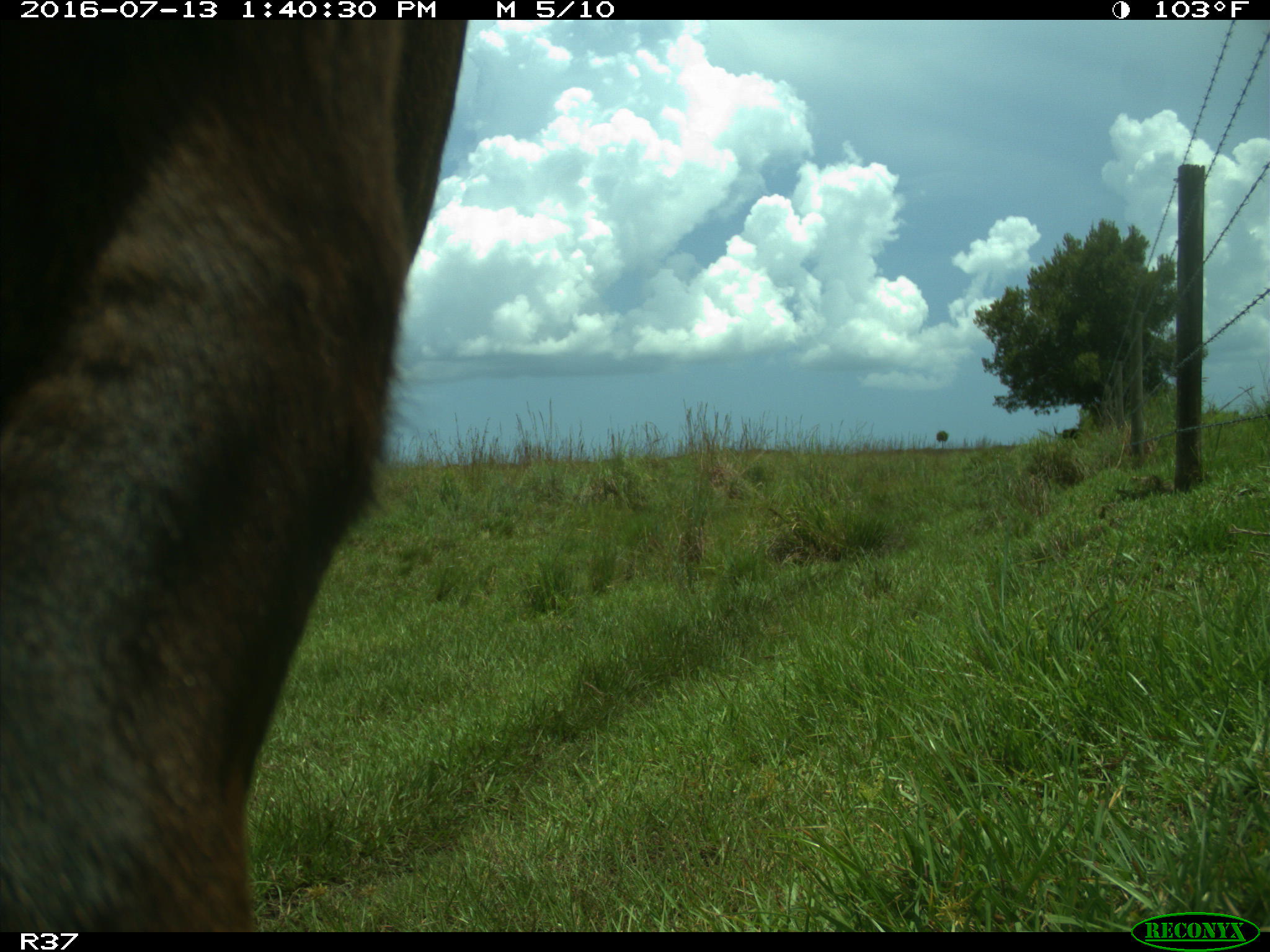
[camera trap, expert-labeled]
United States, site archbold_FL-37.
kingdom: Animalia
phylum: Chordata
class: Mammalia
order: Artiodactyla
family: Bovidae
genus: Bos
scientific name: Bos taurus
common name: domestic cow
Bos taurus (domestic cow).